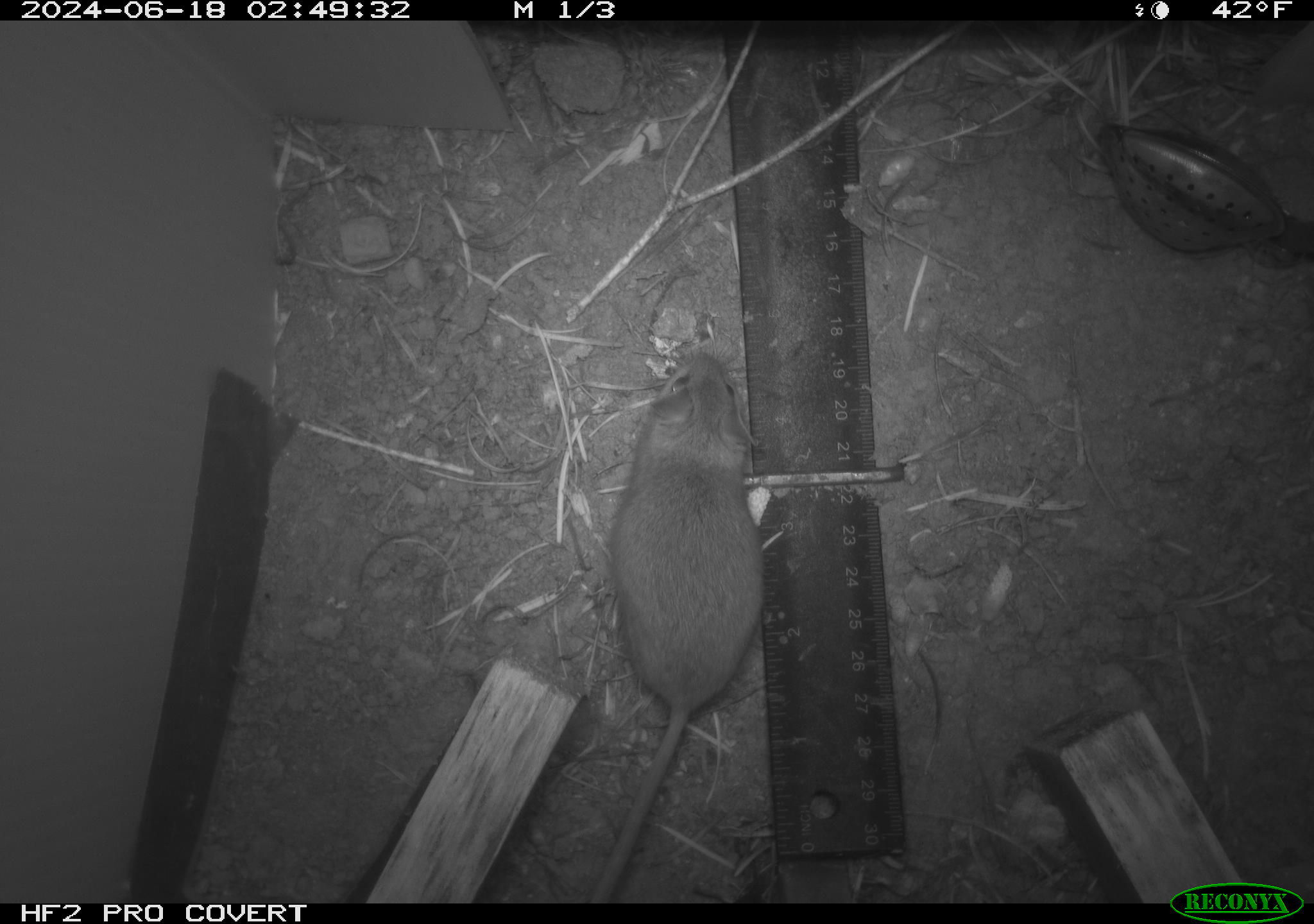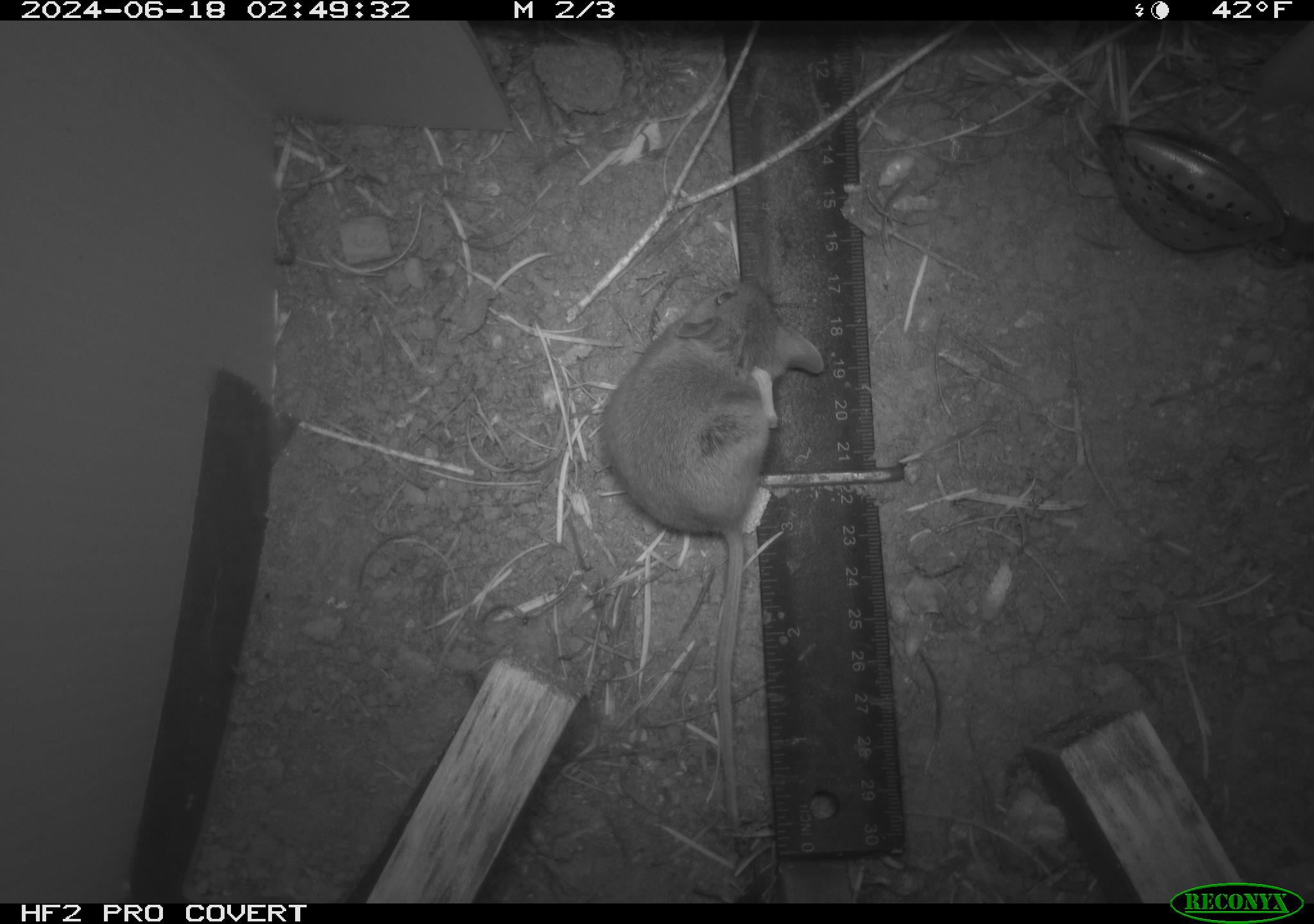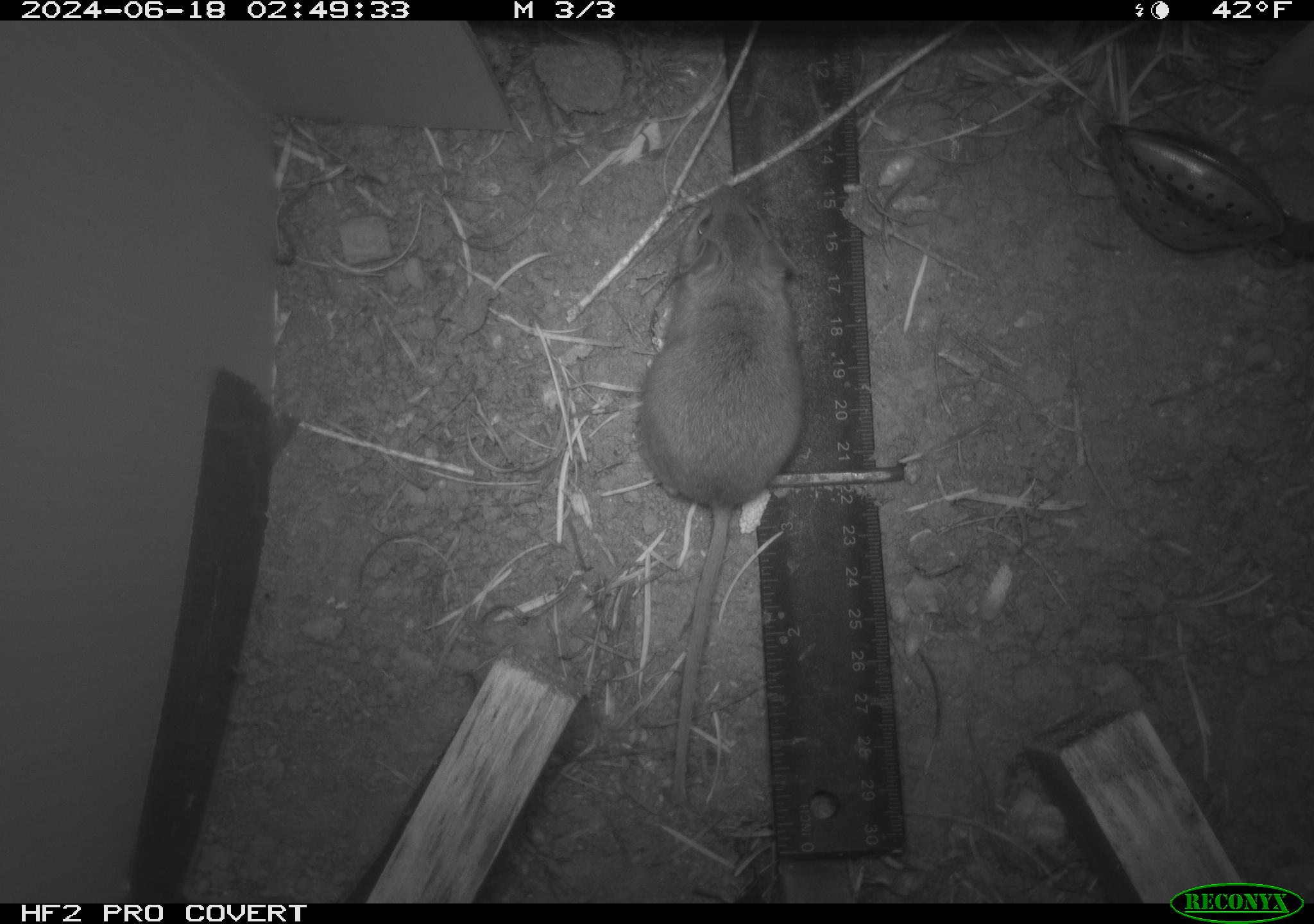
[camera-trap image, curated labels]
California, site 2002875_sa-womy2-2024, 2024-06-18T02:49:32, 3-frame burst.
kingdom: Animalia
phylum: Chordata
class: Mammalia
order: Rodentia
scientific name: Rodentia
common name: mouse species